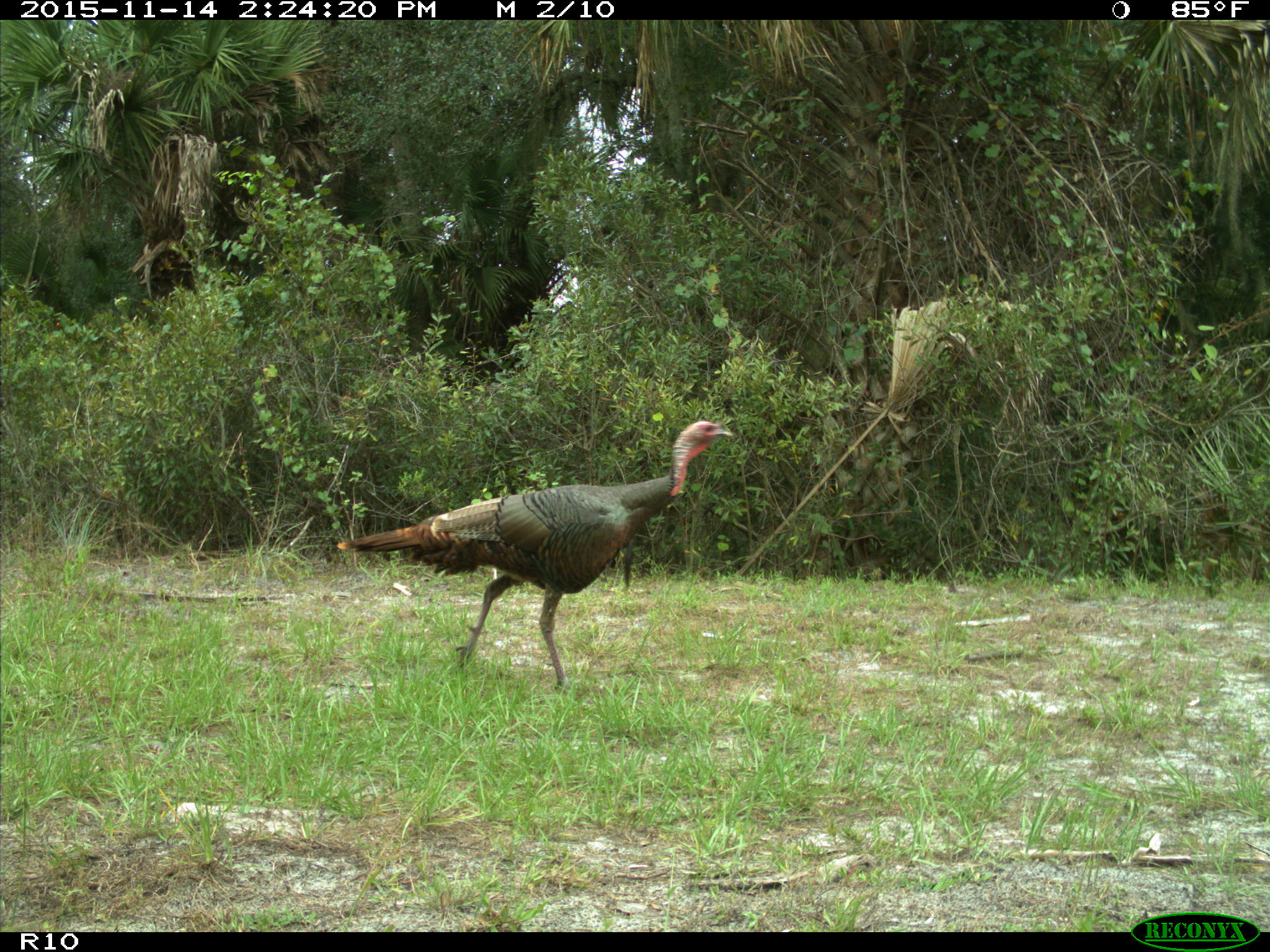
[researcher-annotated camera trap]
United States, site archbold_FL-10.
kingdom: Animalia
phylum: Chordata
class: Aves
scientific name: Aves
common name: birds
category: unidentified bird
Unidentified bird (birds) (Aves).